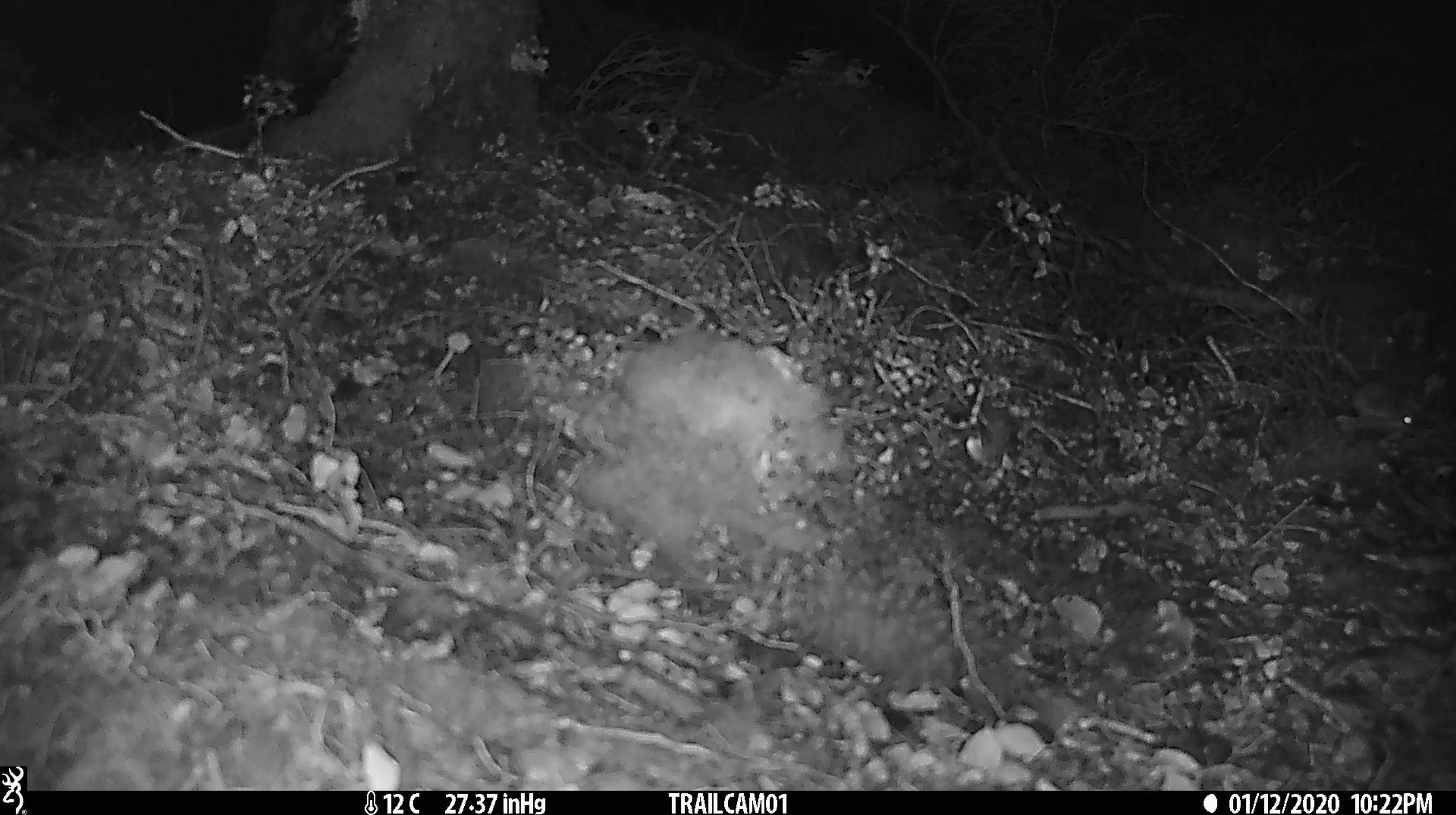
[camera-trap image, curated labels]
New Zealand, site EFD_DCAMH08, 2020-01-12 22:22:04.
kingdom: Animalia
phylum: Chordata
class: Mammalia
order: Rodentia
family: Muridae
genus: Mus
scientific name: Mus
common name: mouse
Mouse (Mus).